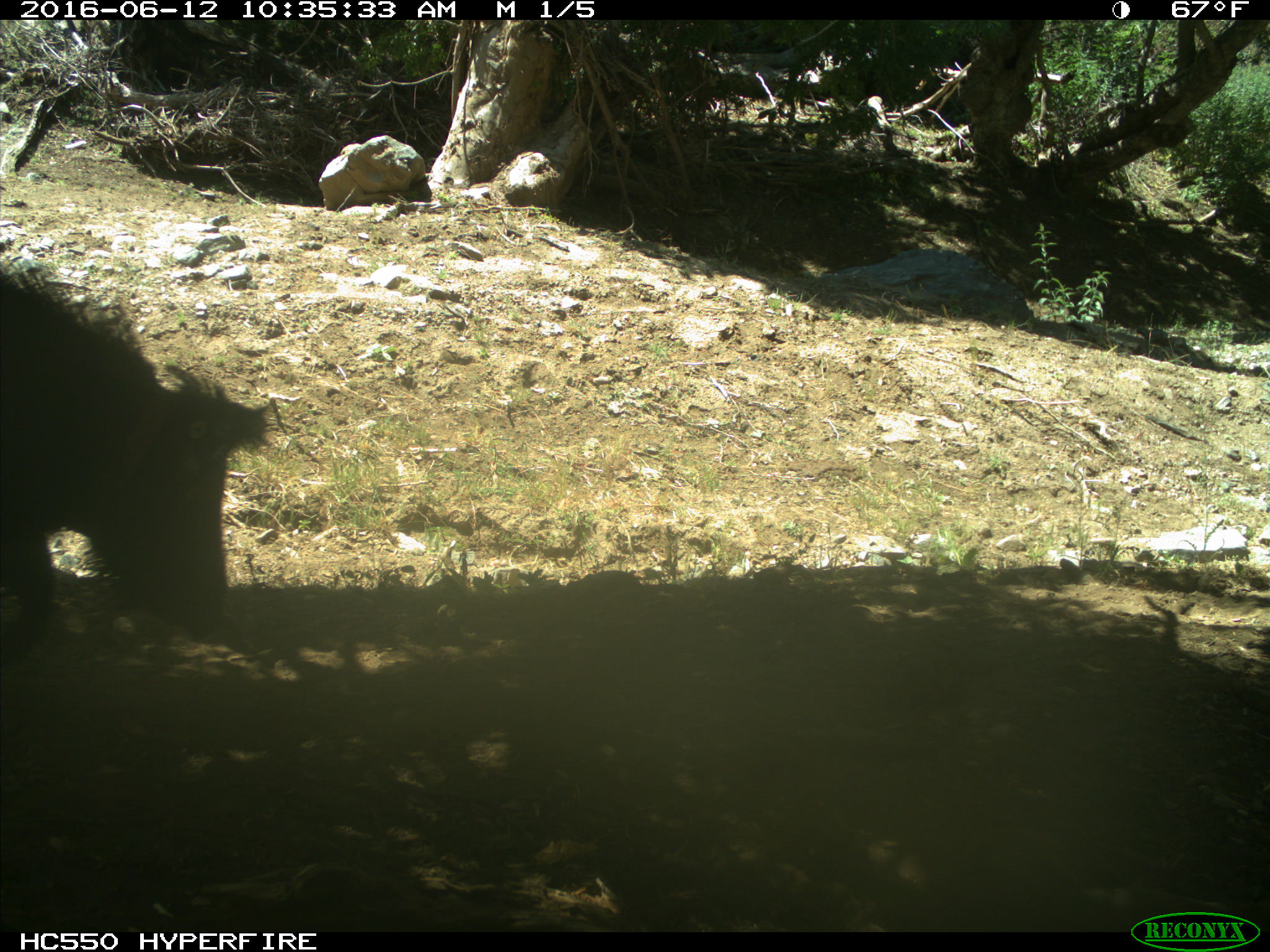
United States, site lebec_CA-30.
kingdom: Animalia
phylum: Chordata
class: Mammalia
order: Artiodactyla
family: Suidae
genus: Sus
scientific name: Sus scrofa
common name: wild boar